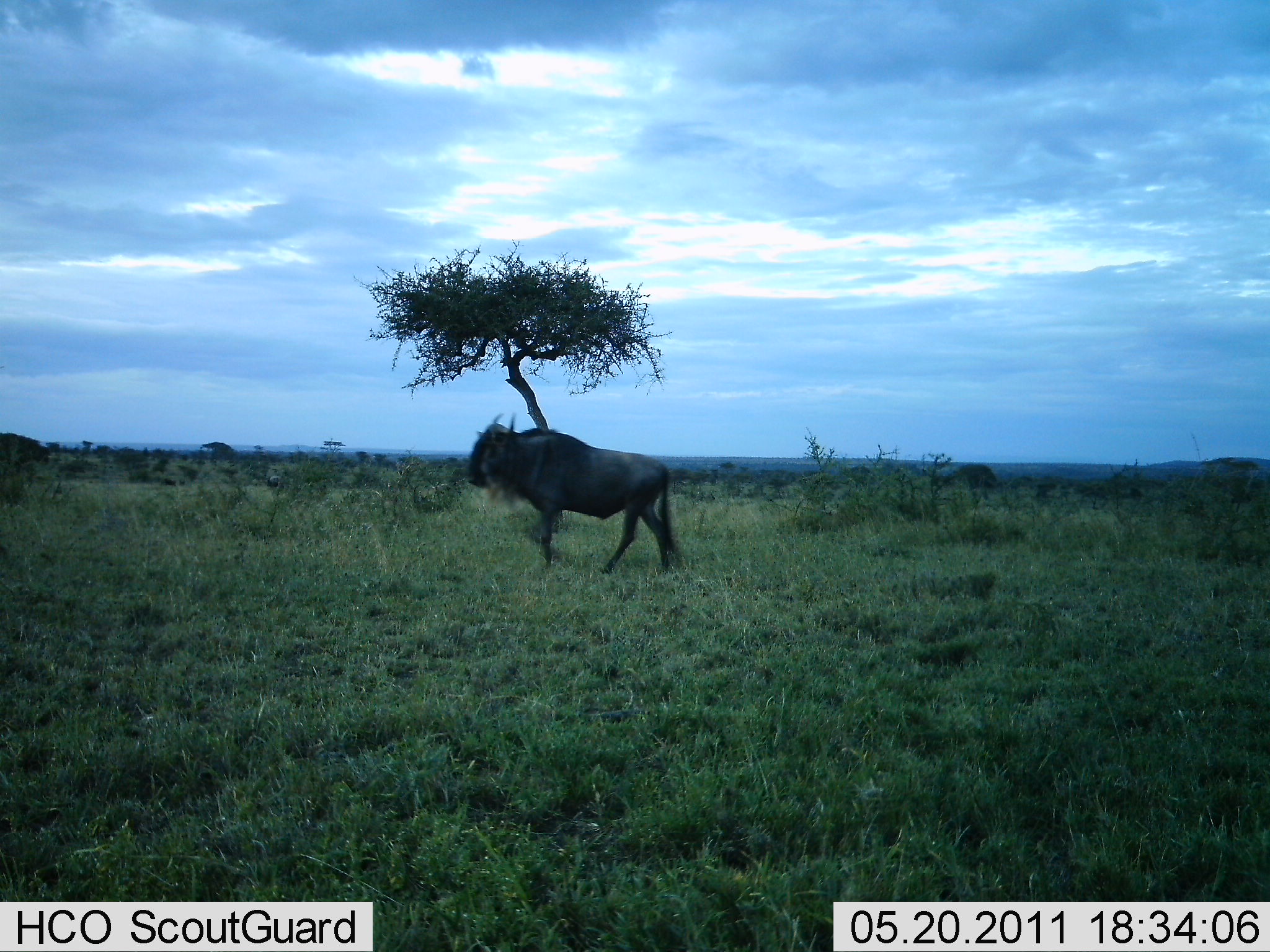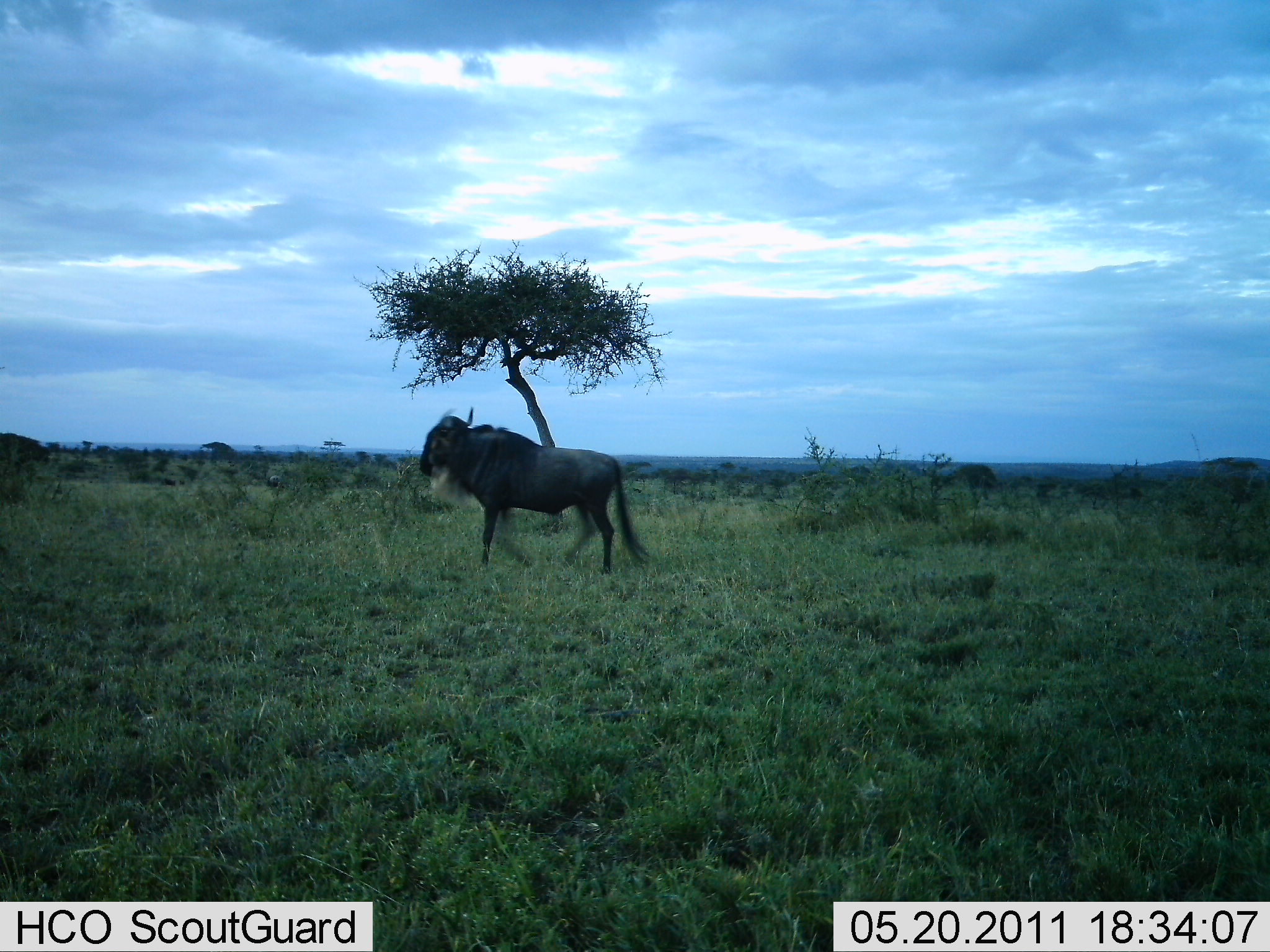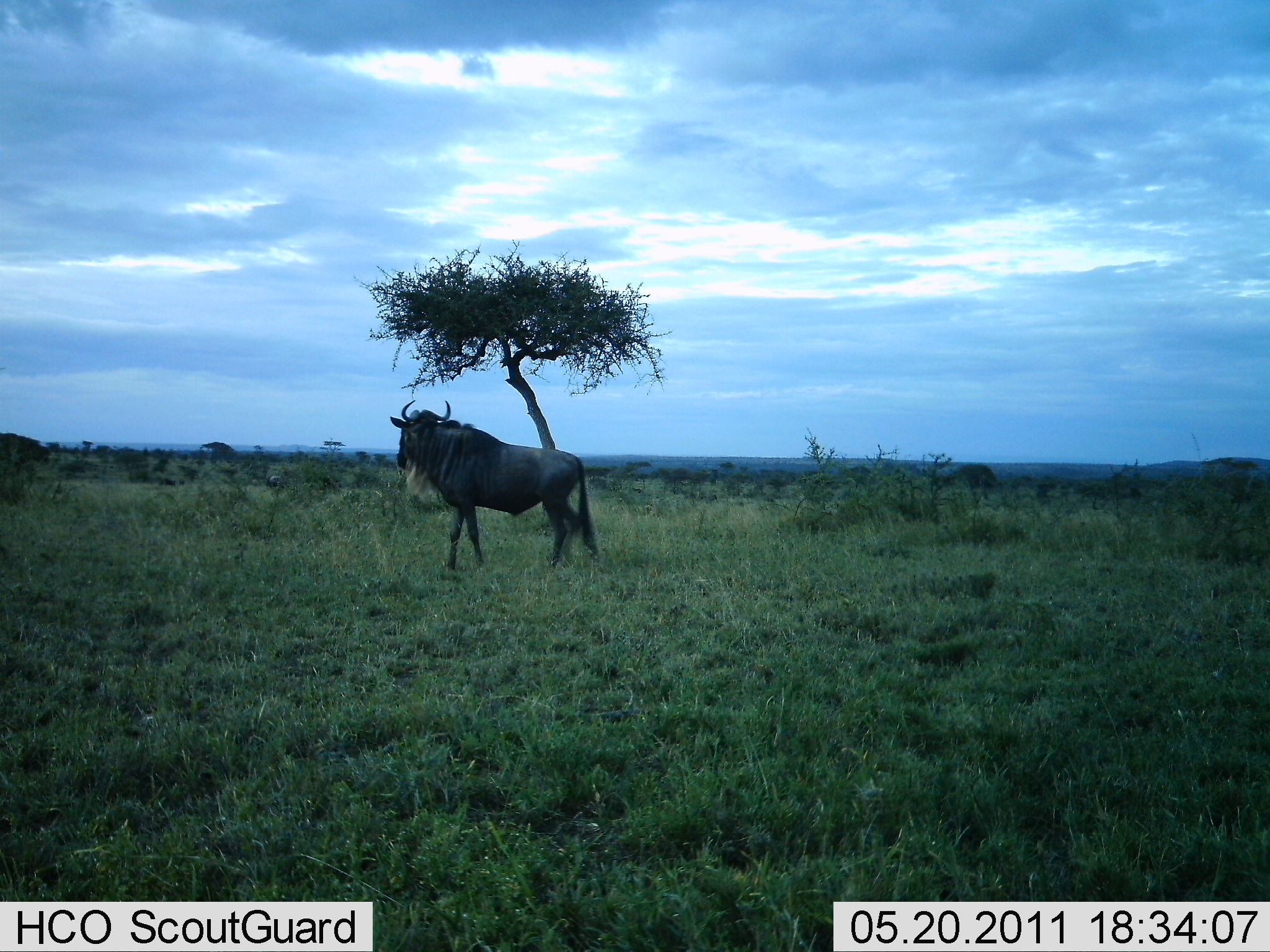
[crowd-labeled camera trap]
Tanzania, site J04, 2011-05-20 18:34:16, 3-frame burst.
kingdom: Animalia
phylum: Chordata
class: Mammalia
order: Artiodactyla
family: Bovidae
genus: Connochaetes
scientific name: Connochaetes taurinus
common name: blue wildebeest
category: wildebeest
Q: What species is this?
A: Wildebeest (blue wildebeest) (Connochaetes taurinus).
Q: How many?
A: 1.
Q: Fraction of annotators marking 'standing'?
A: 27%.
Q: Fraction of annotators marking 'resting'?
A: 0%.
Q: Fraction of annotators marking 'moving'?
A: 82%.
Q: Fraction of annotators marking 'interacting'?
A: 0%.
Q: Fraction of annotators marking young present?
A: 0%.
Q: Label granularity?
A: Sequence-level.